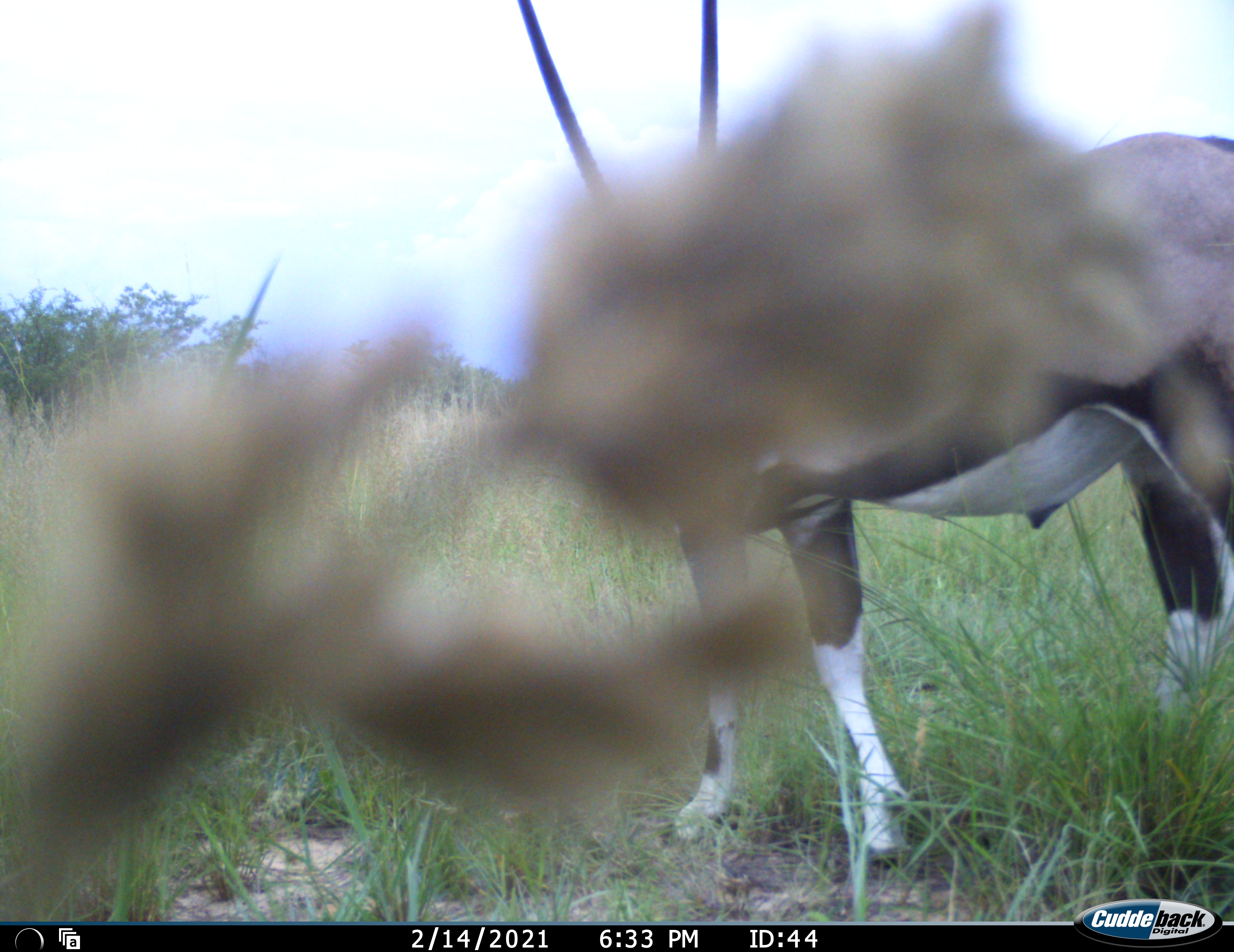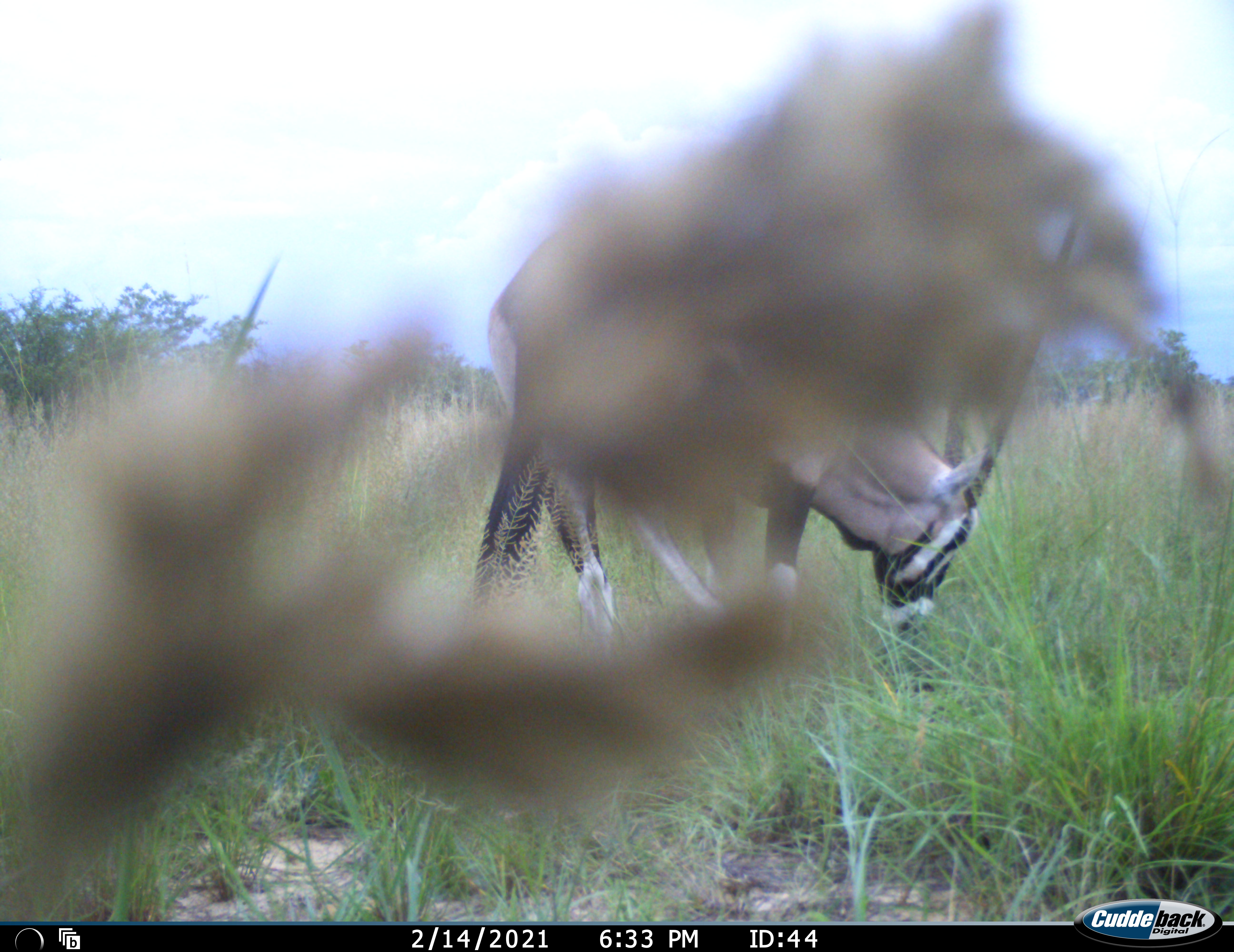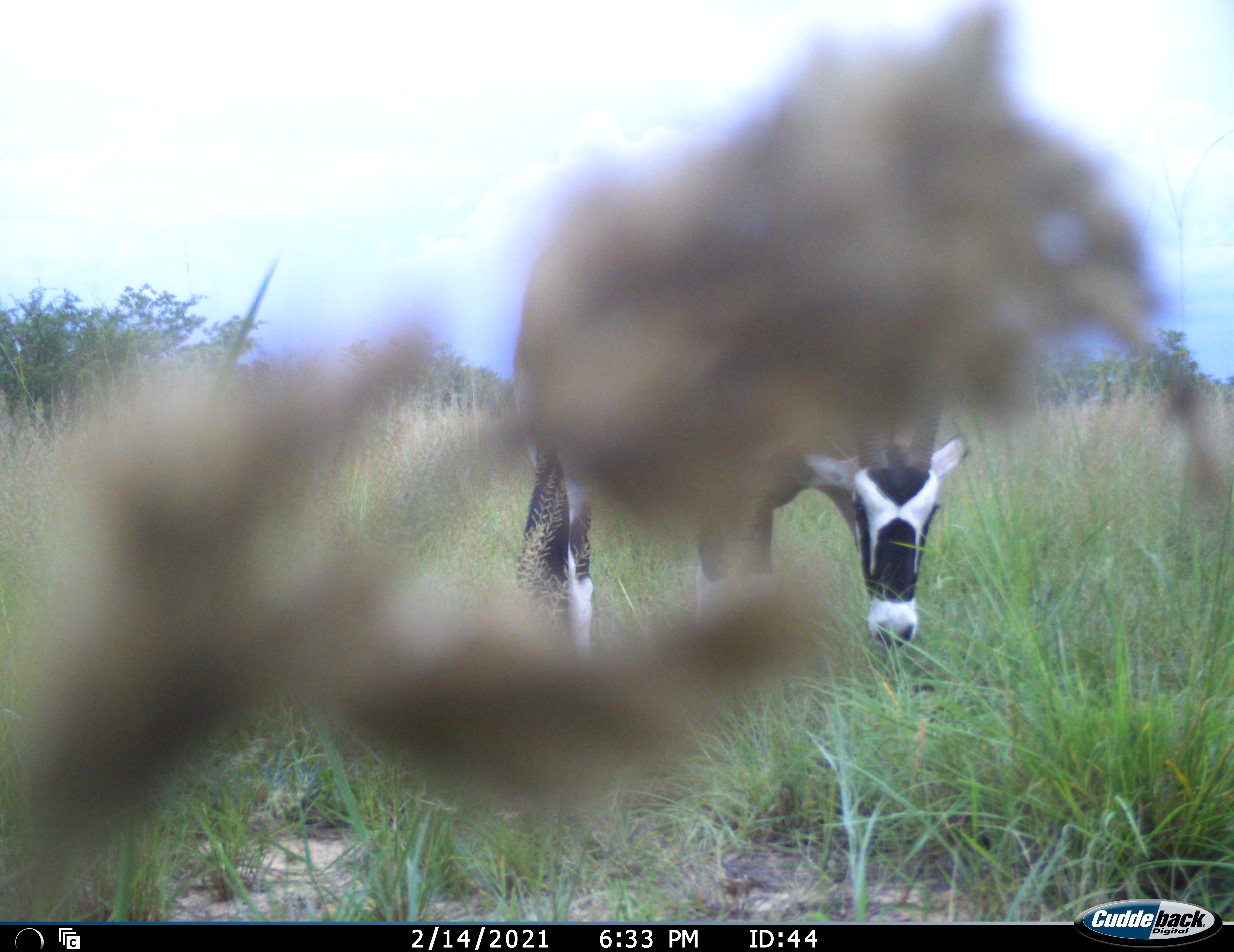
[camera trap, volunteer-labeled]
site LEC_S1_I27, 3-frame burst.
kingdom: Animalia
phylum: Chordata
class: Mammalia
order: Artiodactyla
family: Bovidae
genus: Oryx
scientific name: Oryx gazella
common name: gemsbok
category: oryx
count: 1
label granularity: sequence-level